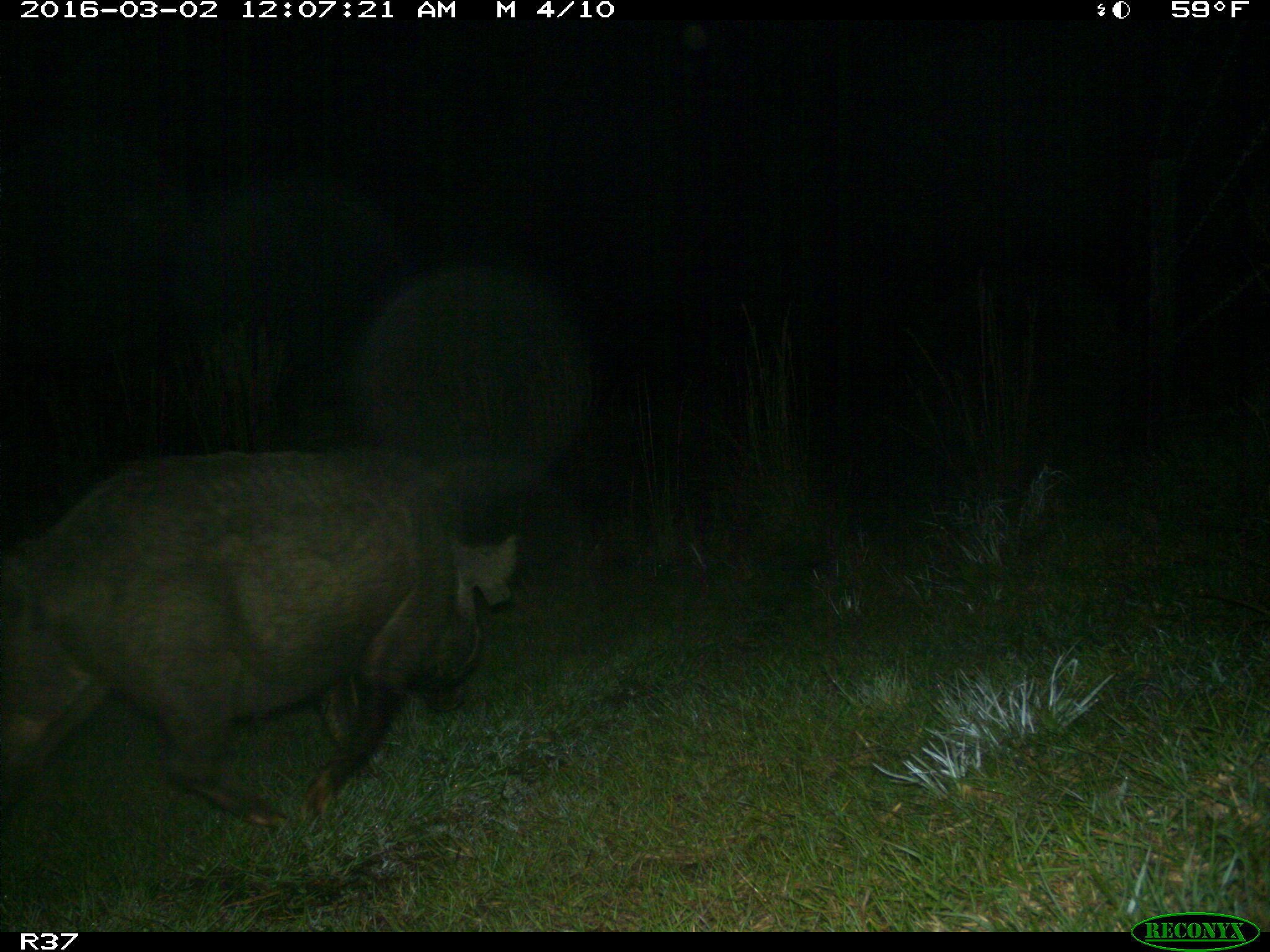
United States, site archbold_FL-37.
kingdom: Animalia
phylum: Chordata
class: Mammalia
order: Artiodactyla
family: Suidae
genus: Sus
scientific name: Sus scrofa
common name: wild boar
Sus scrofa (wild boar).